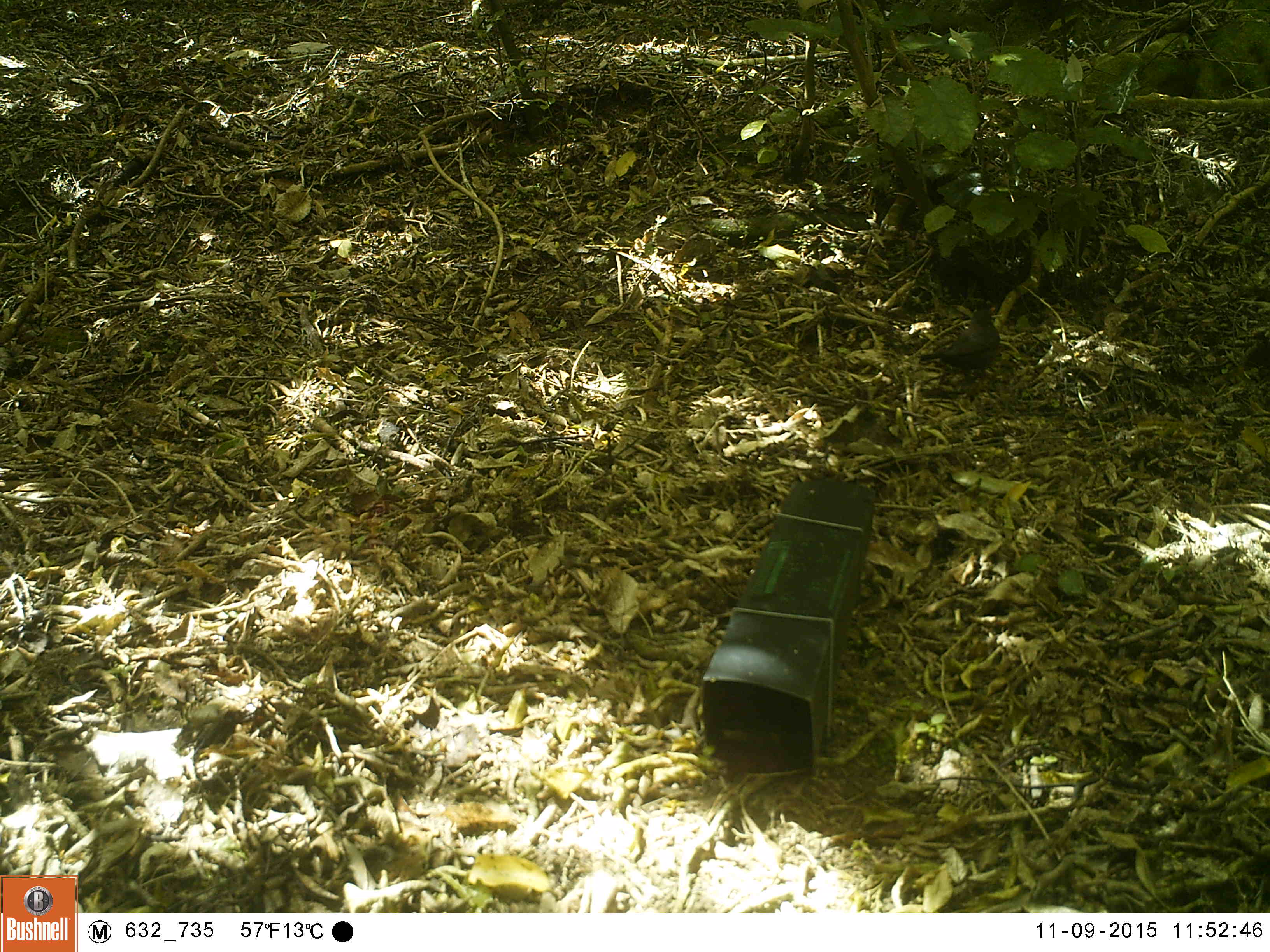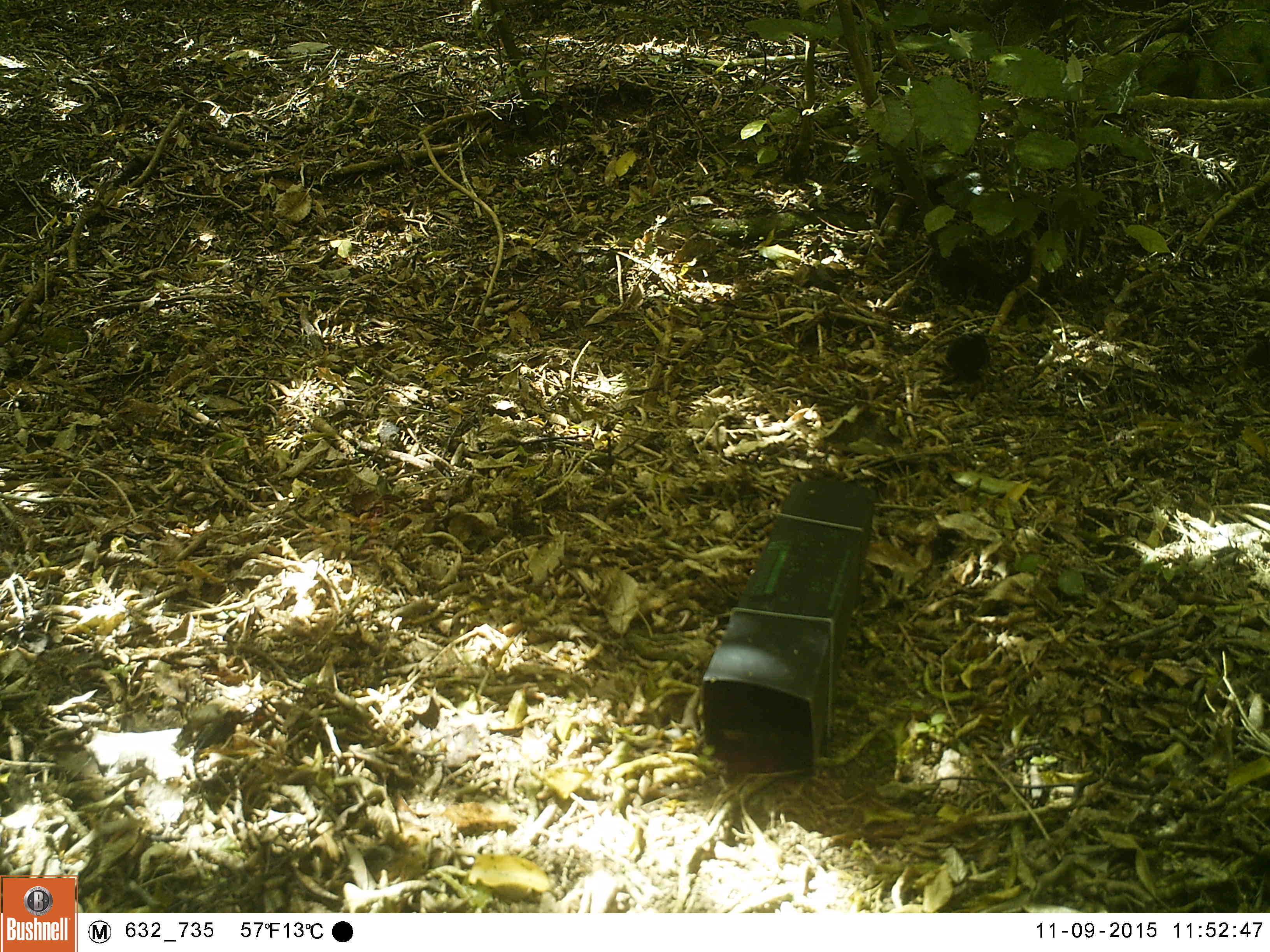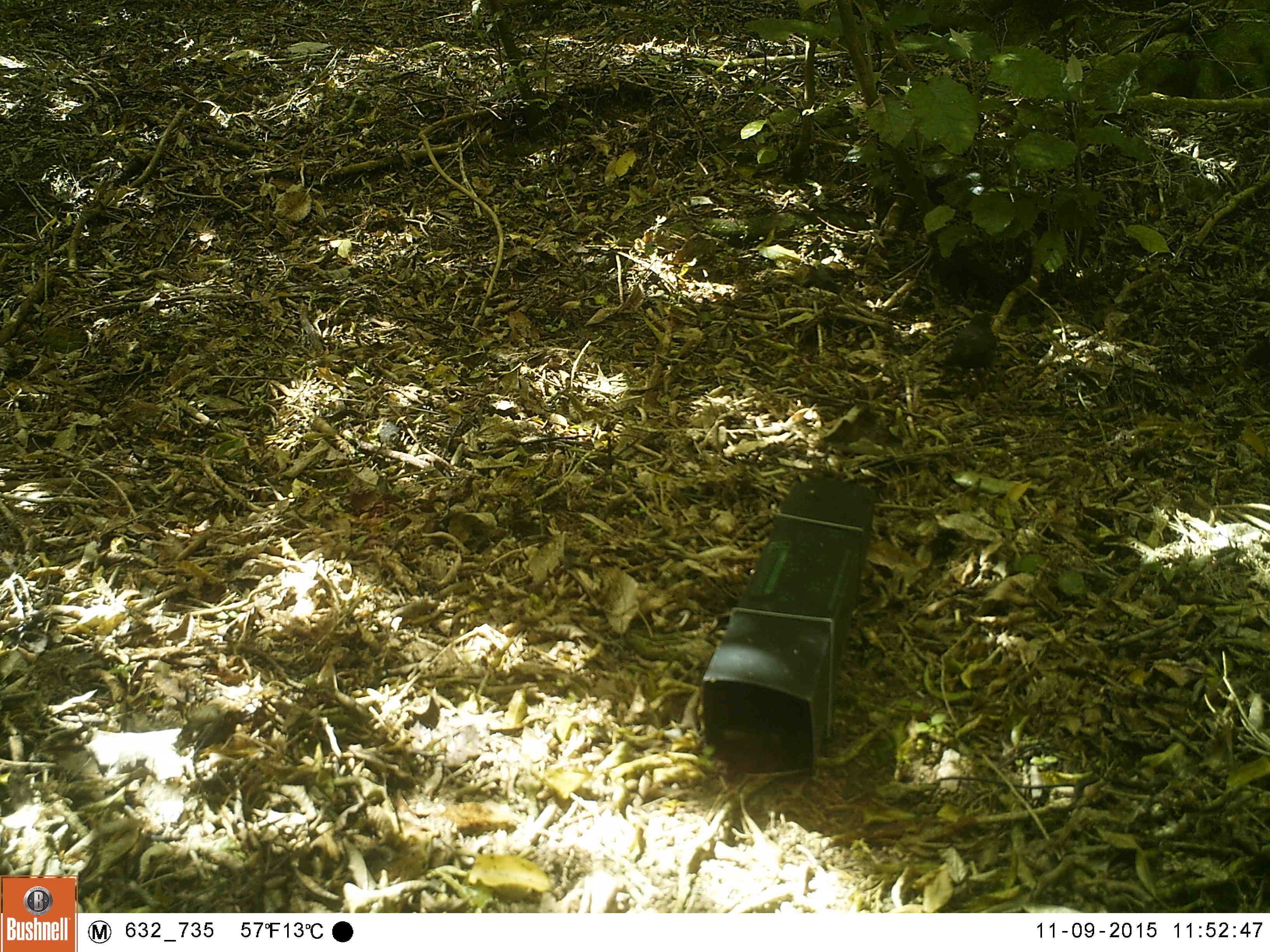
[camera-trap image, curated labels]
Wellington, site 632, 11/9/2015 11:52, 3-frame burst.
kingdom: Animalia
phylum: Chordata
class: Aves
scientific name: Aves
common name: bird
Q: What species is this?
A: Bird (Aves).